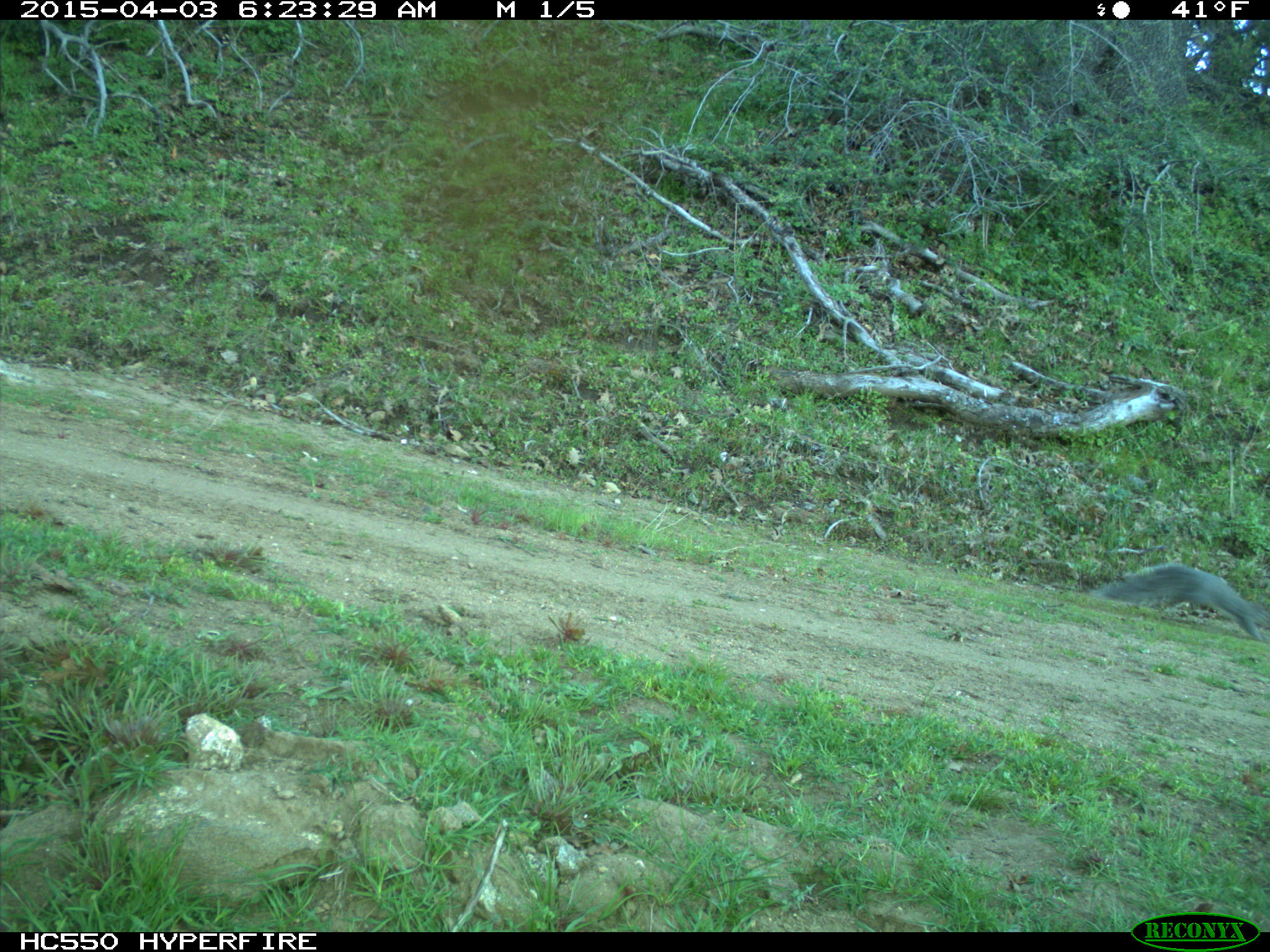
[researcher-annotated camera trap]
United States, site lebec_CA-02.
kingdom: Animalia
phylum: Chordata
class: Mammalia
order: Rodentia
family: Sciuridae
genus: Sciurus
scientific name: Sciurus carolinensis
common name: eastern gray squirrel